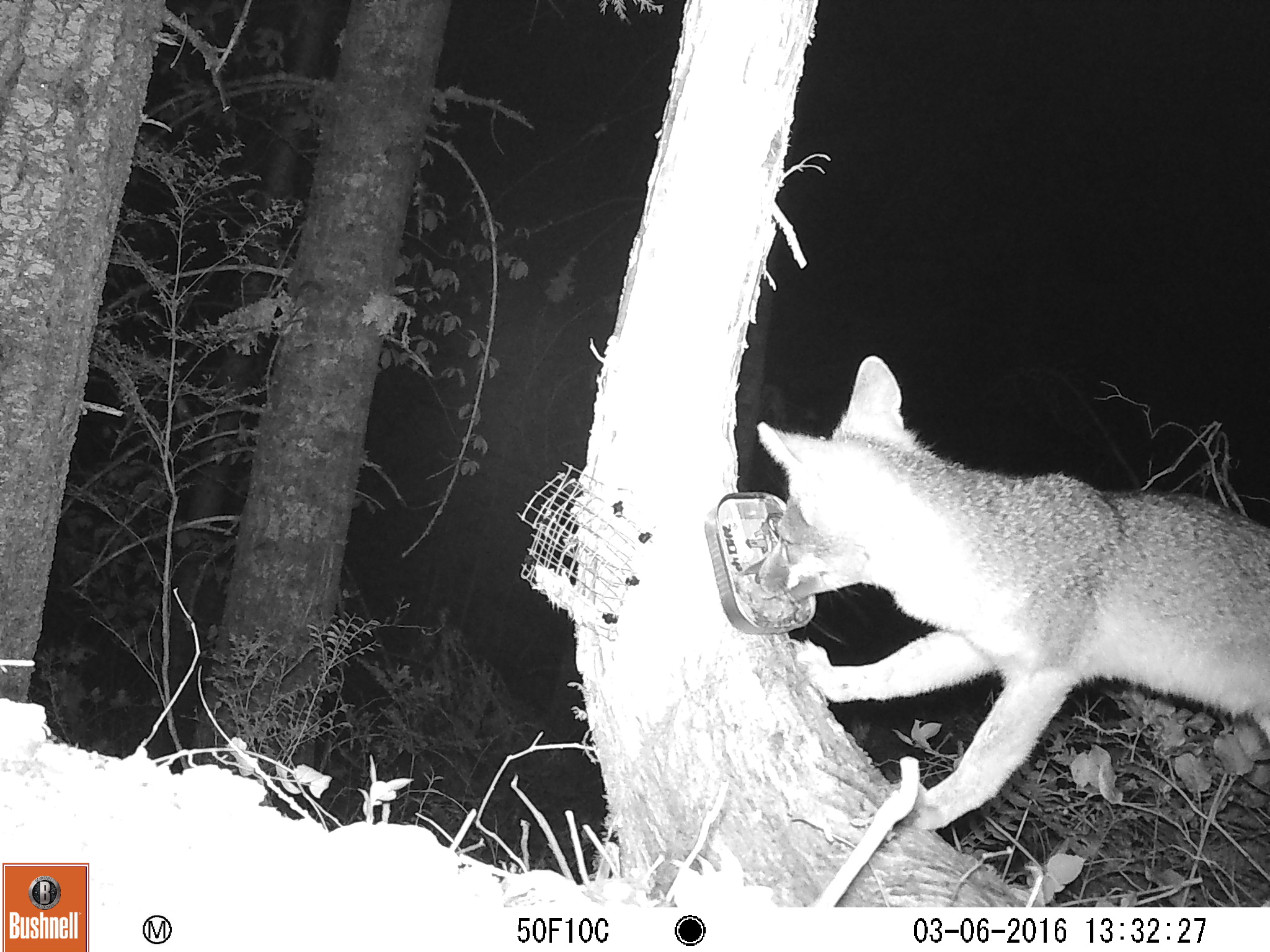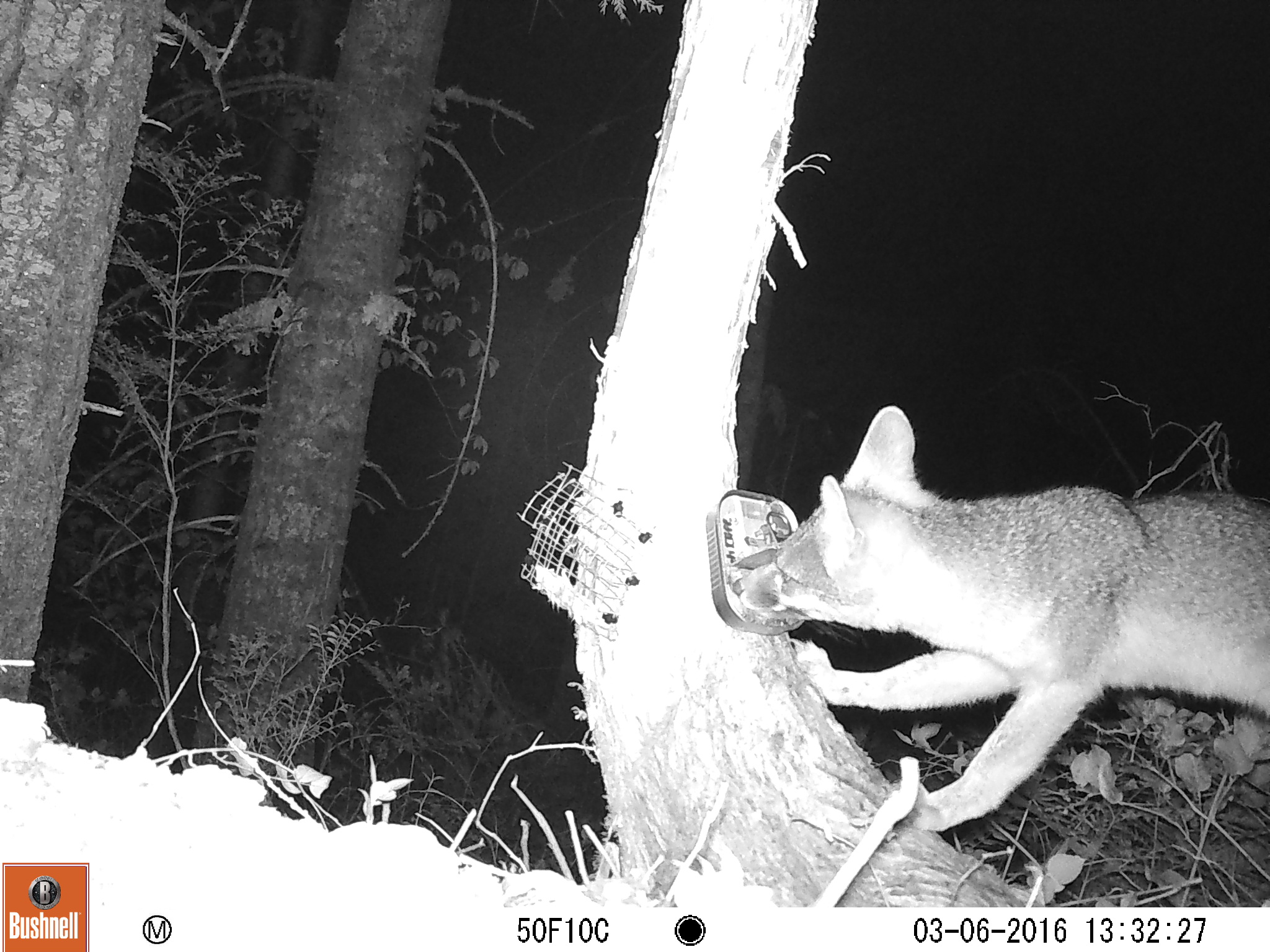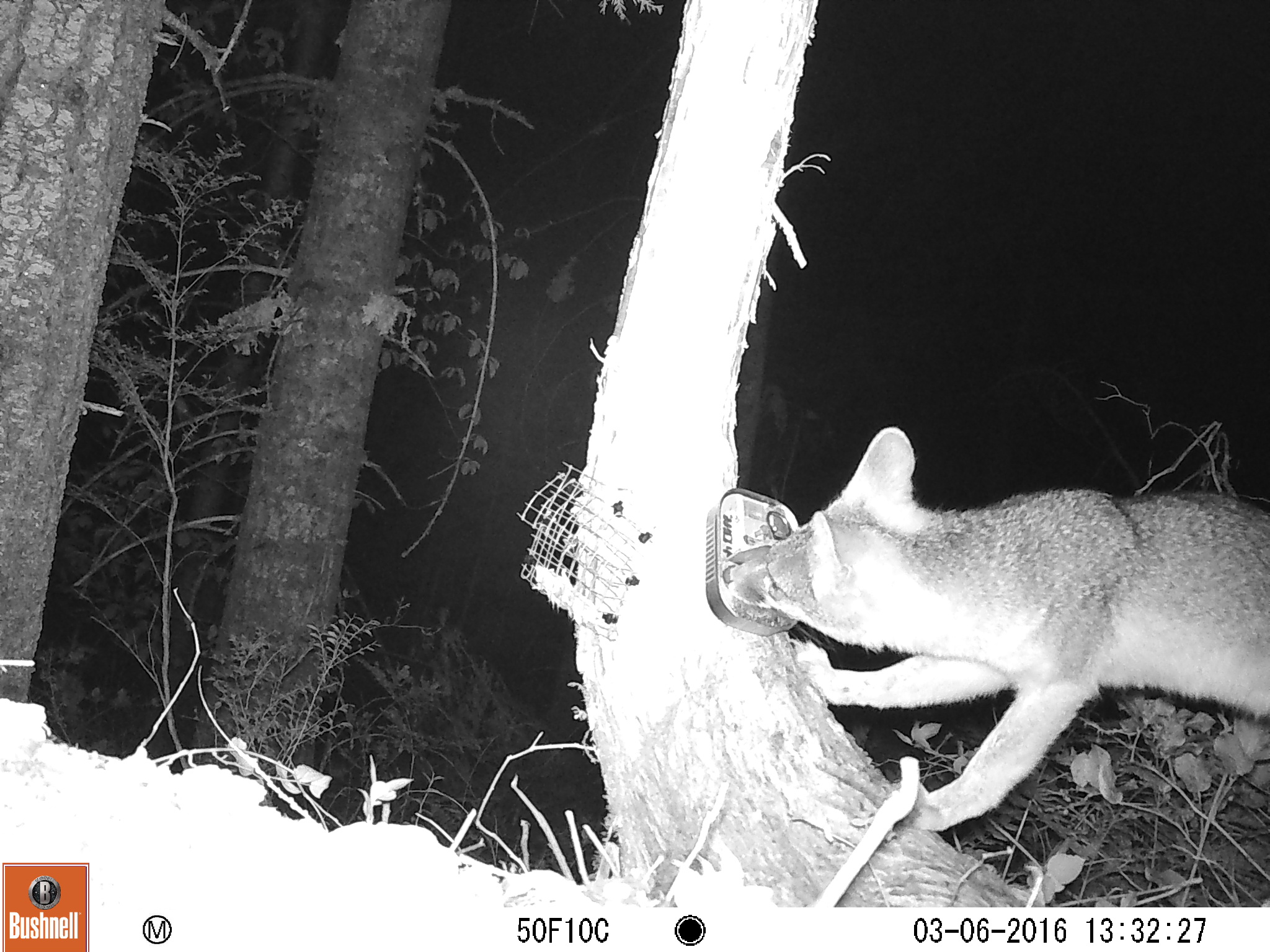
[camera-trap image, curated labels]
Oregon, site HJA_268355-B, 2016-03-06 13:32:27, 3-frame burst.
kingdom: Animalia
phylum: Chordata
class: Mammalia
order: Carnivora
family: Canidae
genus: Urocyon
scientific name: Urocyon cinereoargenteus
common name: gray fox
Gray fox (Urocyon cinereoargenteus).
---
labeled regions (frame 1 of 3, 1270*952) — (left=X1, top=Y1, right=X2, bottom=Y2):
gray fox: (left=737, top=336, right=1264, bottom=841)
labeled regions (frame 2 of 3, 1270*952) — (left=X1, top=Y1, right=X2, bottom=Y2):
gray fox: (left=712, top=385, right=1264, bottom=839)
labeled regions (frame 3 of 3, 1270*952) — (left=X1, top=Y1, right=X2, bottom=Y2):
gray fox: (left=716, top=419, right=1264, bottom=855)